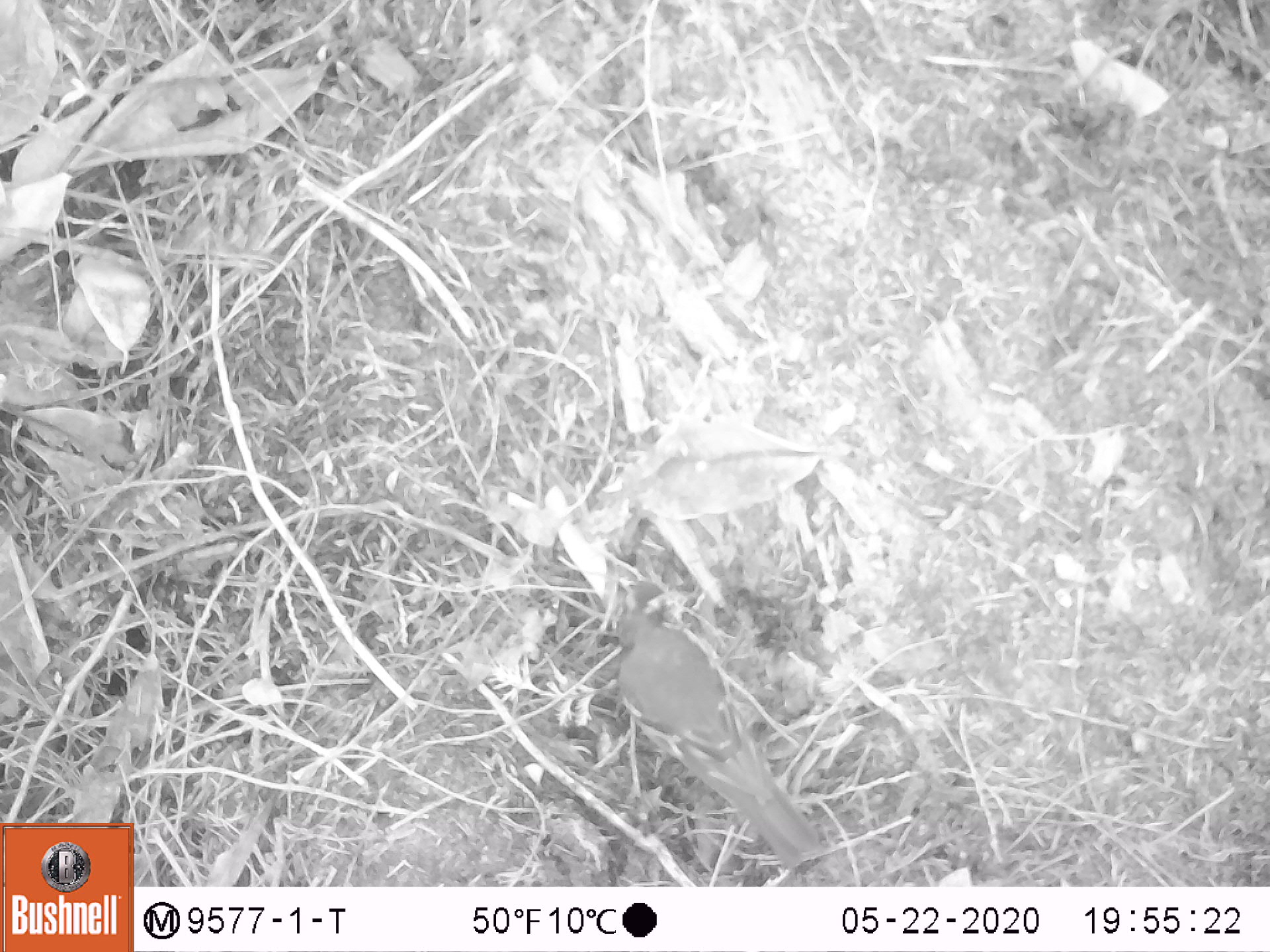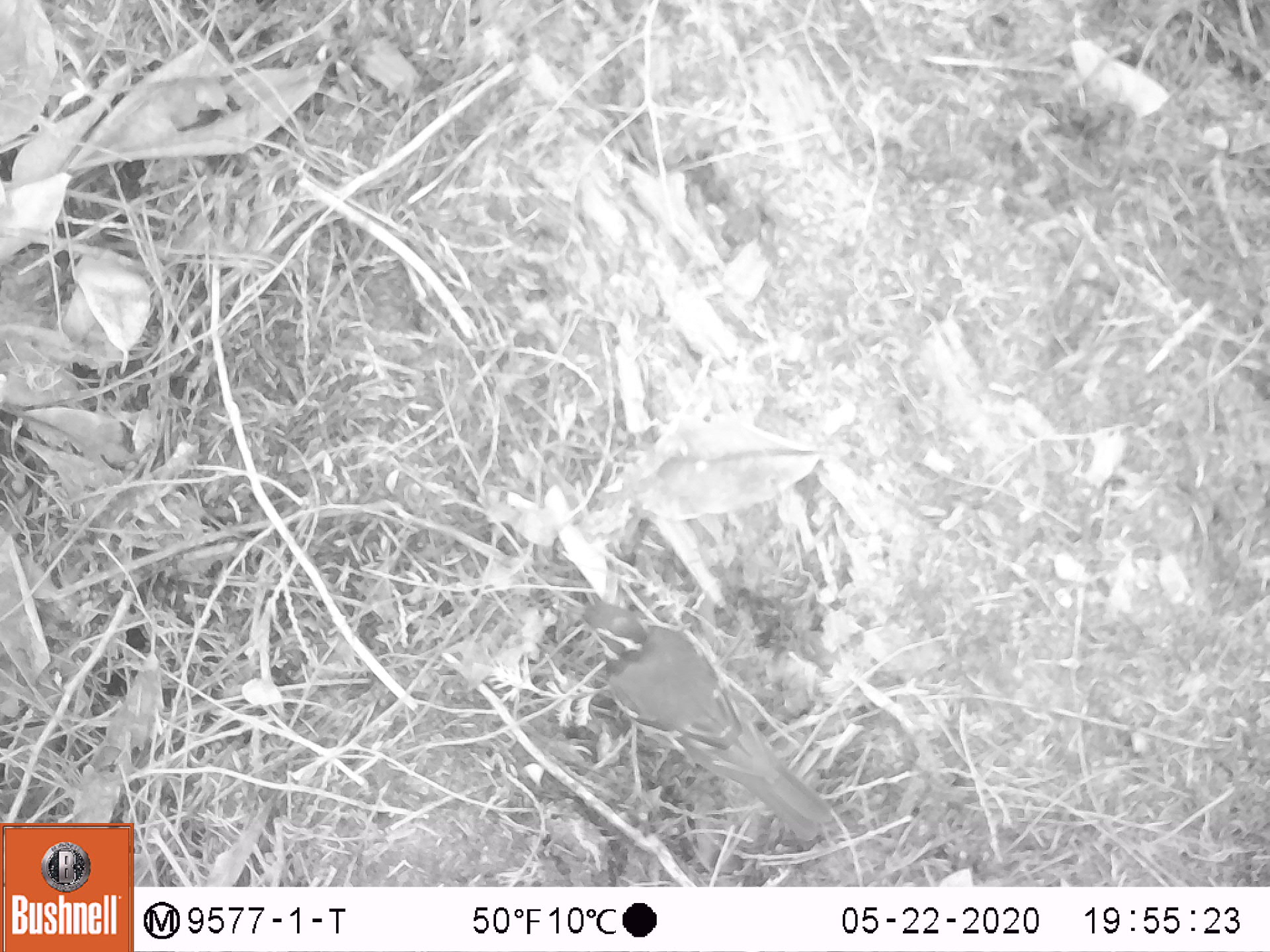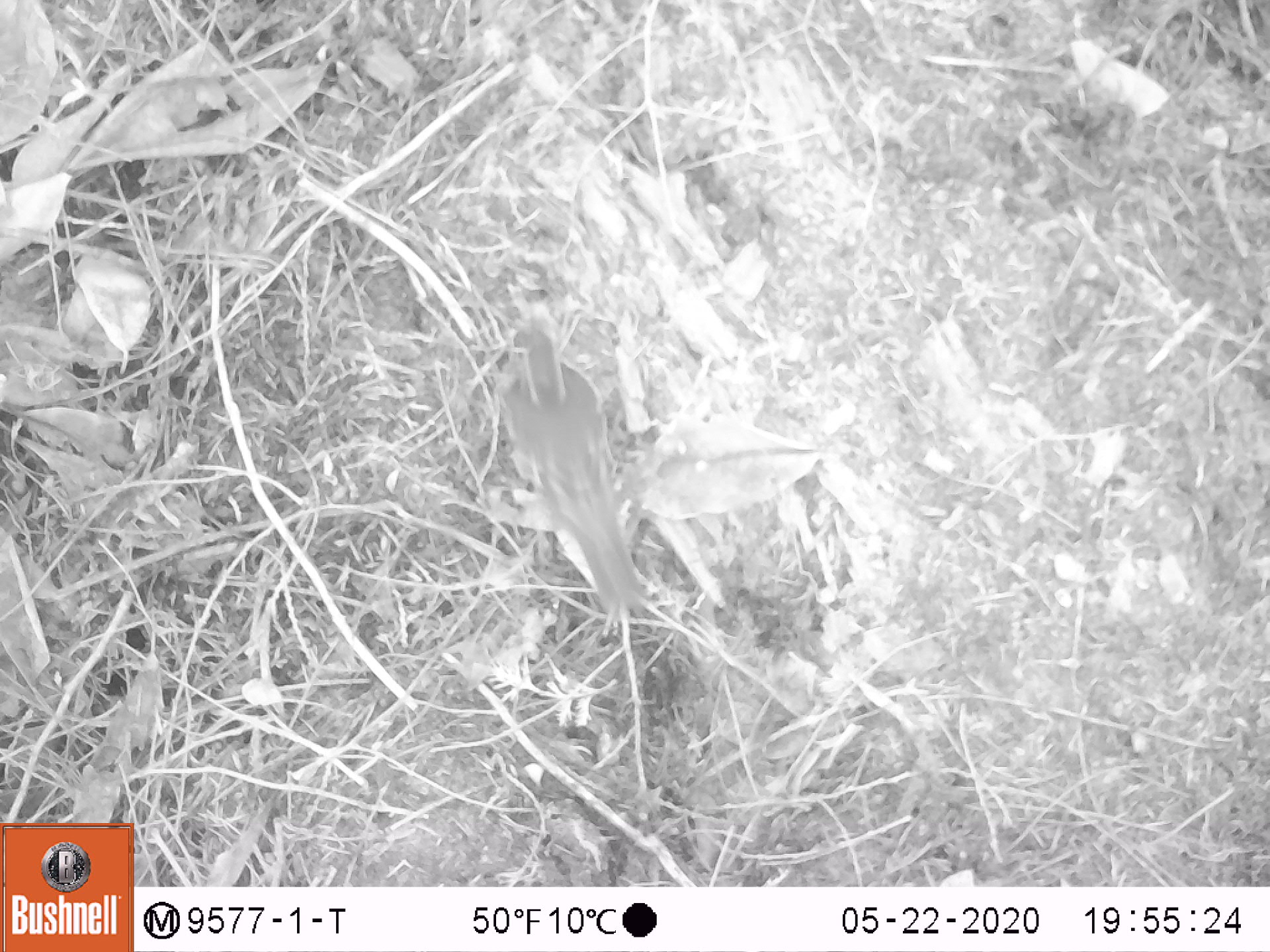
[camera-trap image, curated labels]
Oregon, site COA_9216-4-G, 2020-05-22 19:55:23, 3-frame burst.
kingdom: Animalia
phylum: Chordata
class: Aves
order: Passeriformes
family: Turdidae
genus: Ixoreus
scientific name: Ixoreus naevius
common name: varied thrush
Varied thrush (Ixoreus naevius).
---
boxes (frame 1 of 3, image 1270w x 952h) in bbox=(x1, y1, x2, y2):
varied thrush: bbox=(613, 573, 817, 866)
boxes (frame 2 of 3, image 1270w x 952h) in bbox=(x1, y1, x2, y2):
varied thrush: bbox=(567, 600, 831, 836)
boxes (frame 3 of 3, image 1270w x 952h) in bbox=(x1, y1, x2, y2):
varied thrush: bbox=(491, 324, 645, 615)